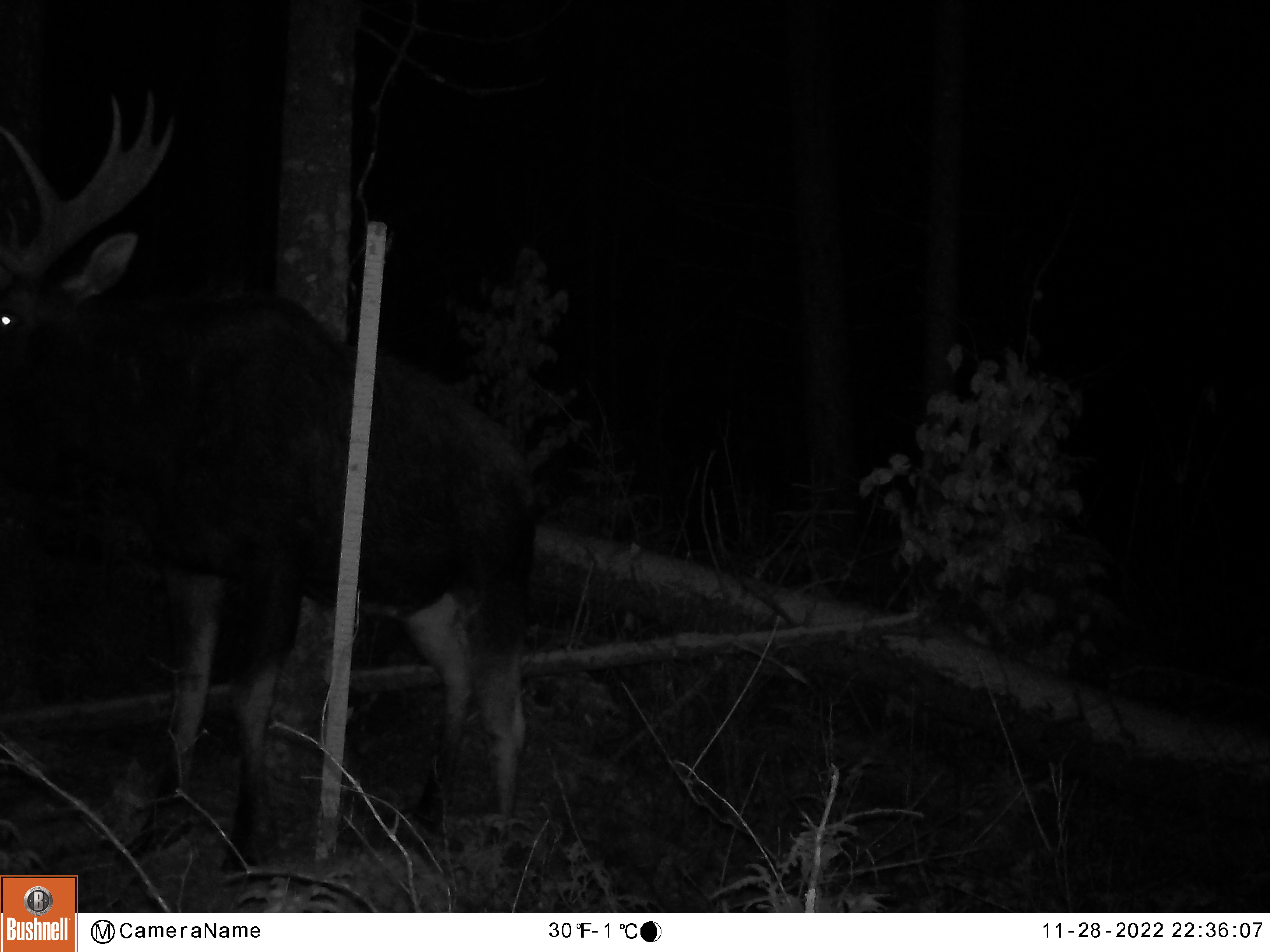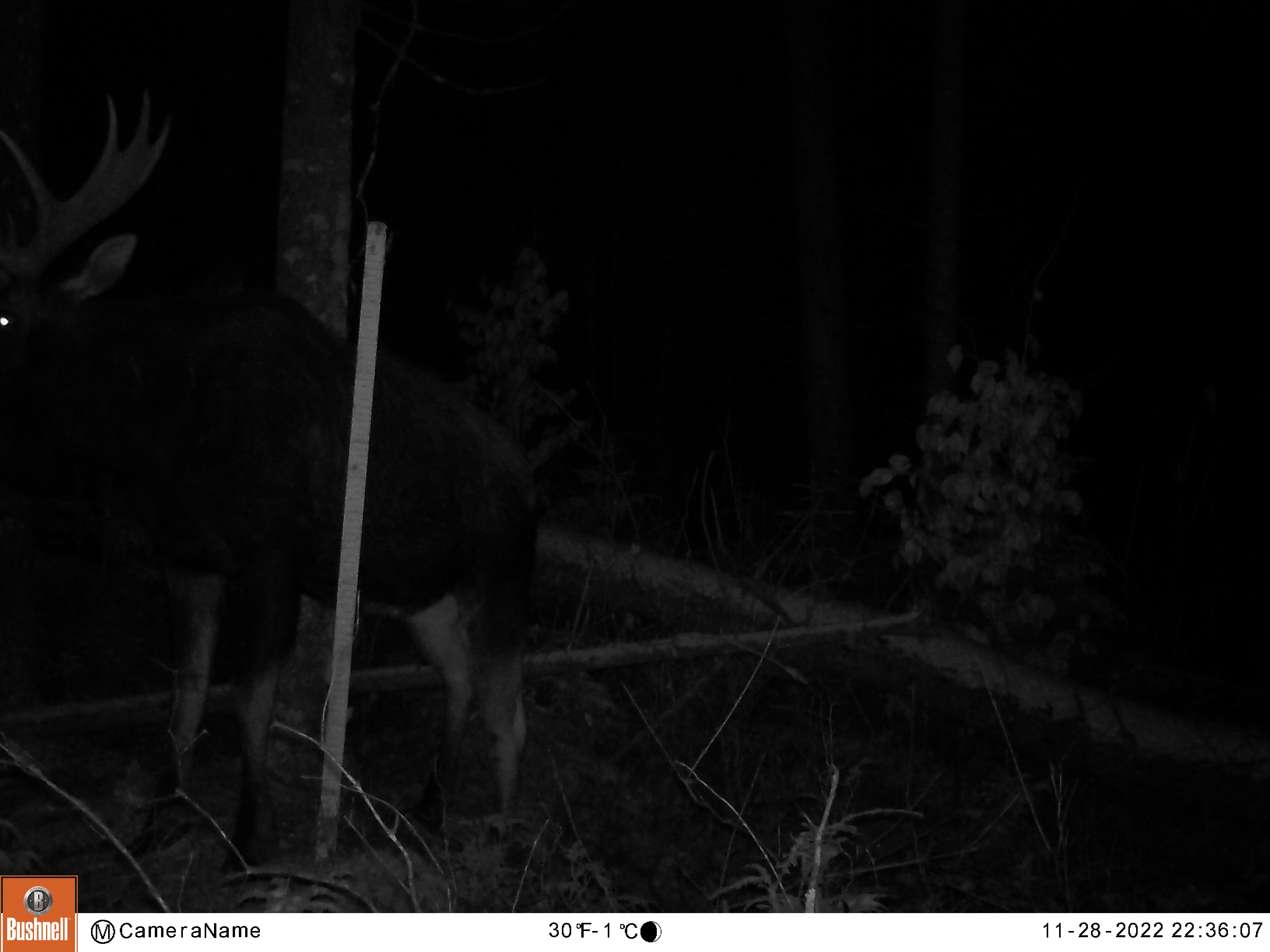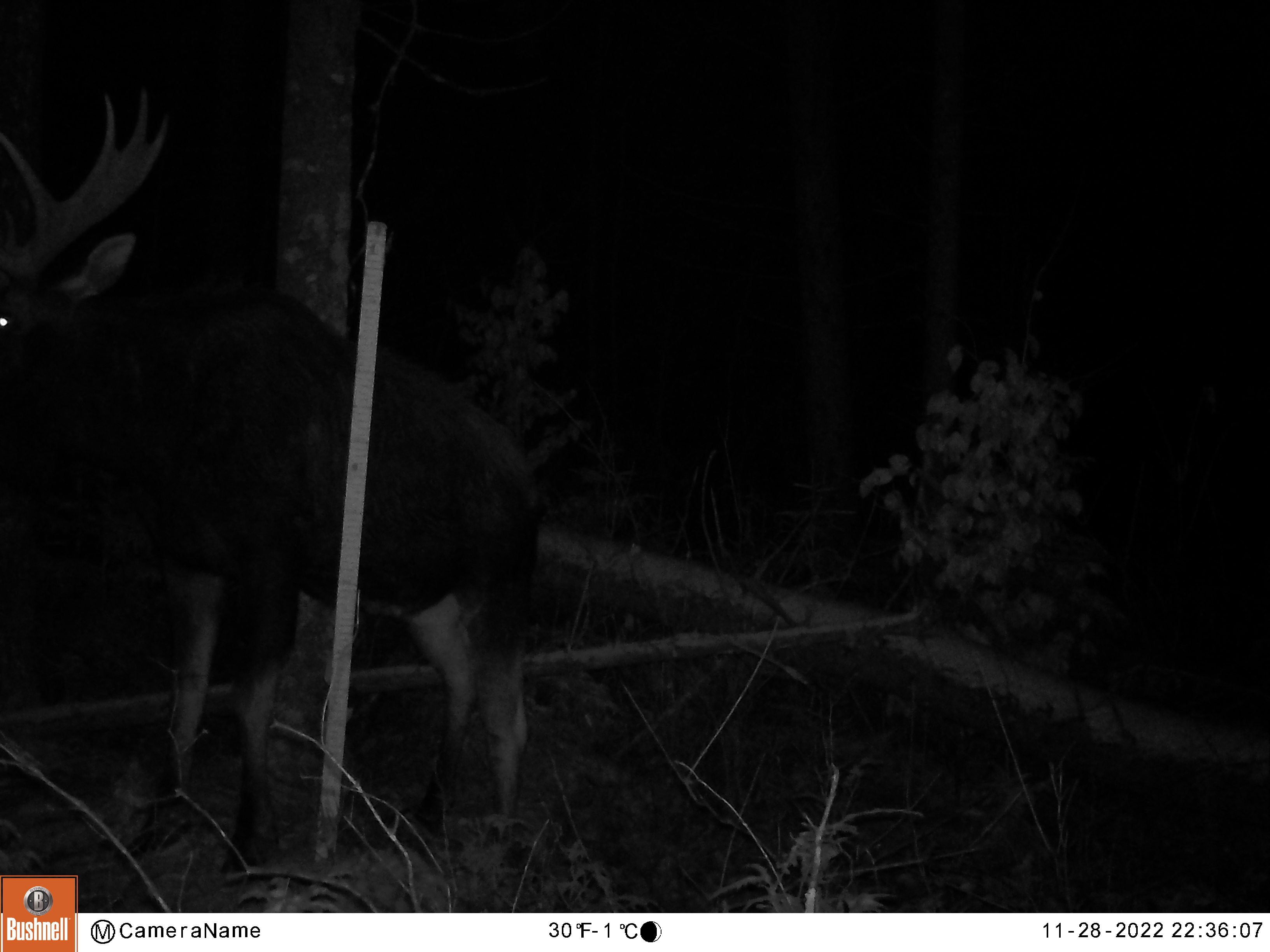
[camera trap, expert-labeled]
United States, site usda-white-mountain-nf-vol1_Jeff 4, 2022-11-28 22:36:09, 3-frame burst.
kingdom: Animalia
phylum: Chordata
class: Mammalia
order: Artiodactyla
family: Cervidae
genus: Alces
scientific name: Alces alces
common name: moose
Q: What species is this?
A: Moose (Alces alces).